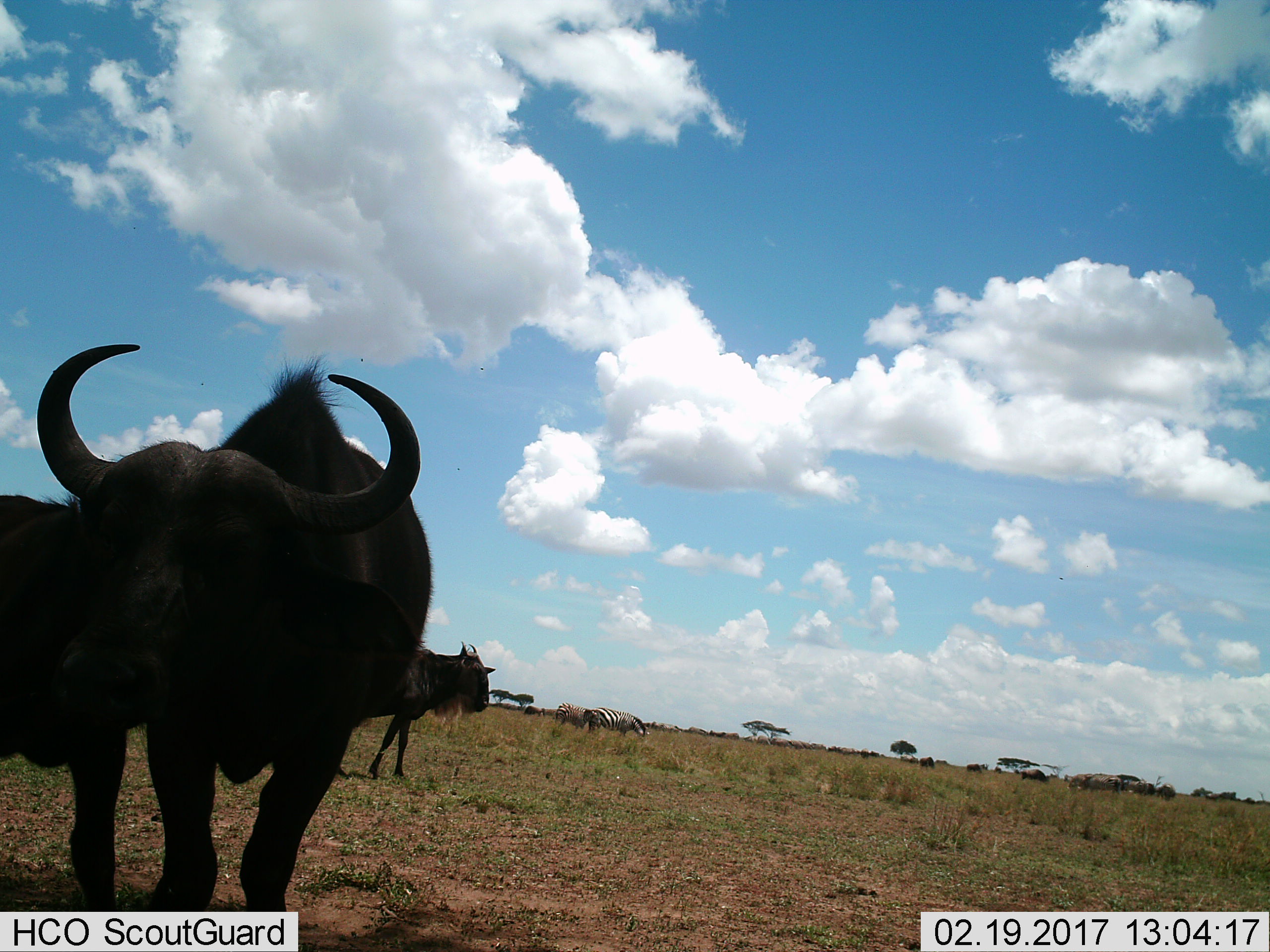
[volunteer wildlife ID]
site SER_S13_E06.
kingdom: Animalia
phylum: Chordata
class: Mammalia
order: Artiodactyla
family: Bovidae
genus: Connochaetes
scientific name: Connochaetes taurinus taurinus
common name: blue wildebeest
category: wildebeestblue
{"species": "wildebeestblue (blue wildebeest) (Connochaetes taurinus taurinus)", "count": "11-50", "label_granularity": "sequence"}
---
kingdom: Animalia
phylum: Chordata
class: Mammalia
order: Perissodactyla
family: Equidae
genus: Equus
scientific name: Equus quagga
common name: plains zebra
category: zebraplains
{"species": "zebraplains (plains zebra) (Equus quagga)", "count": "4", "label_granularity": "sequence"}